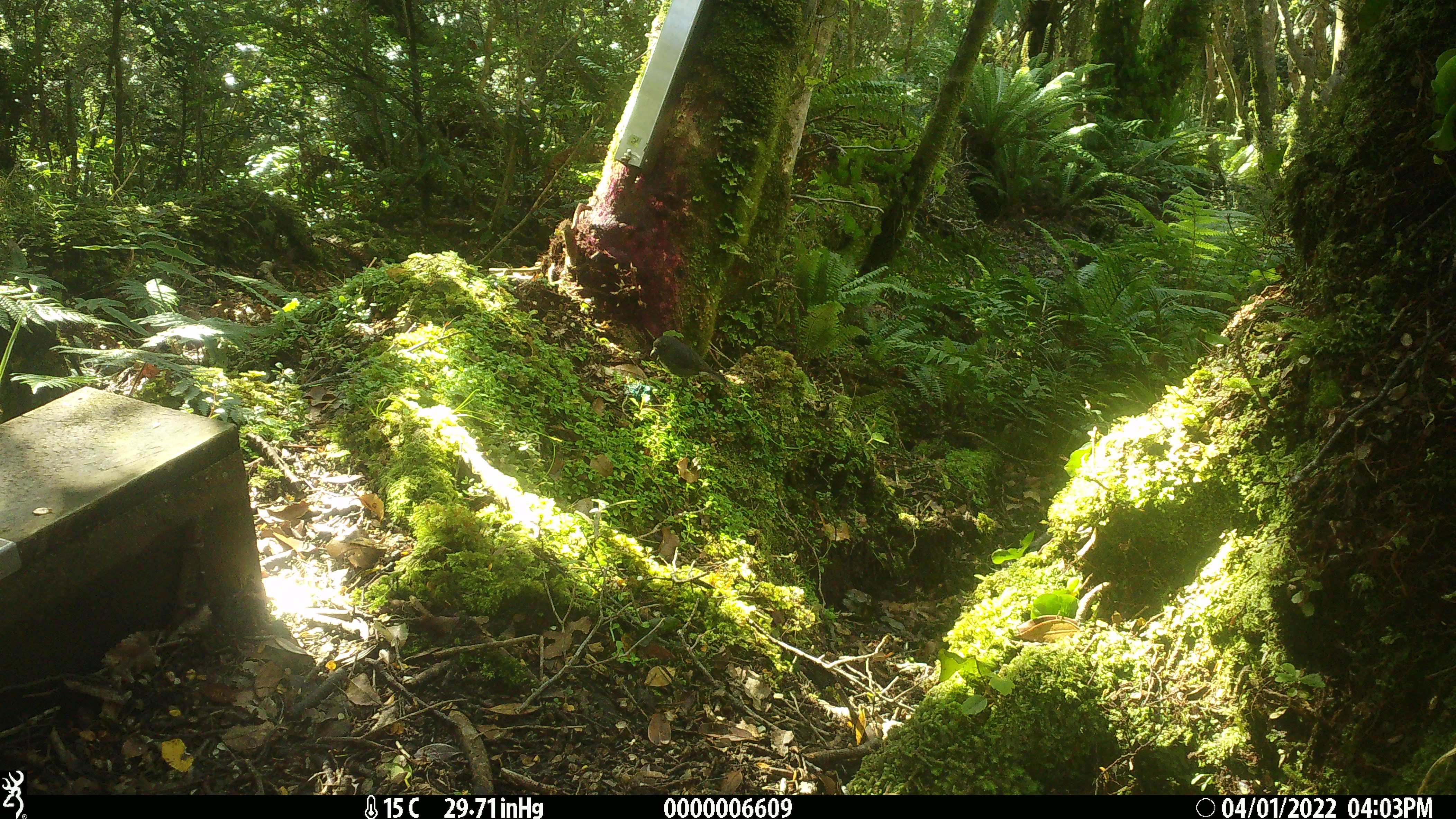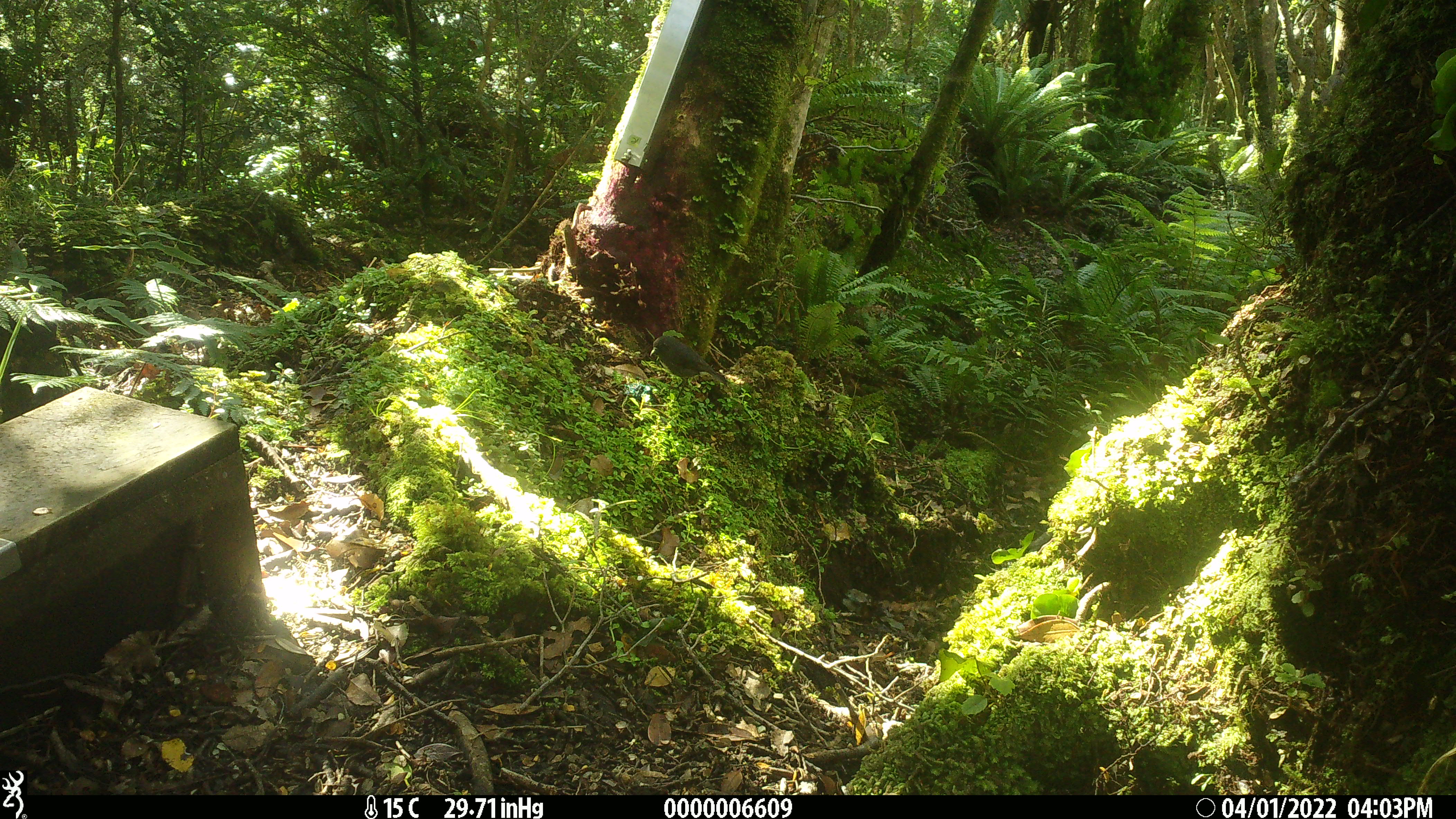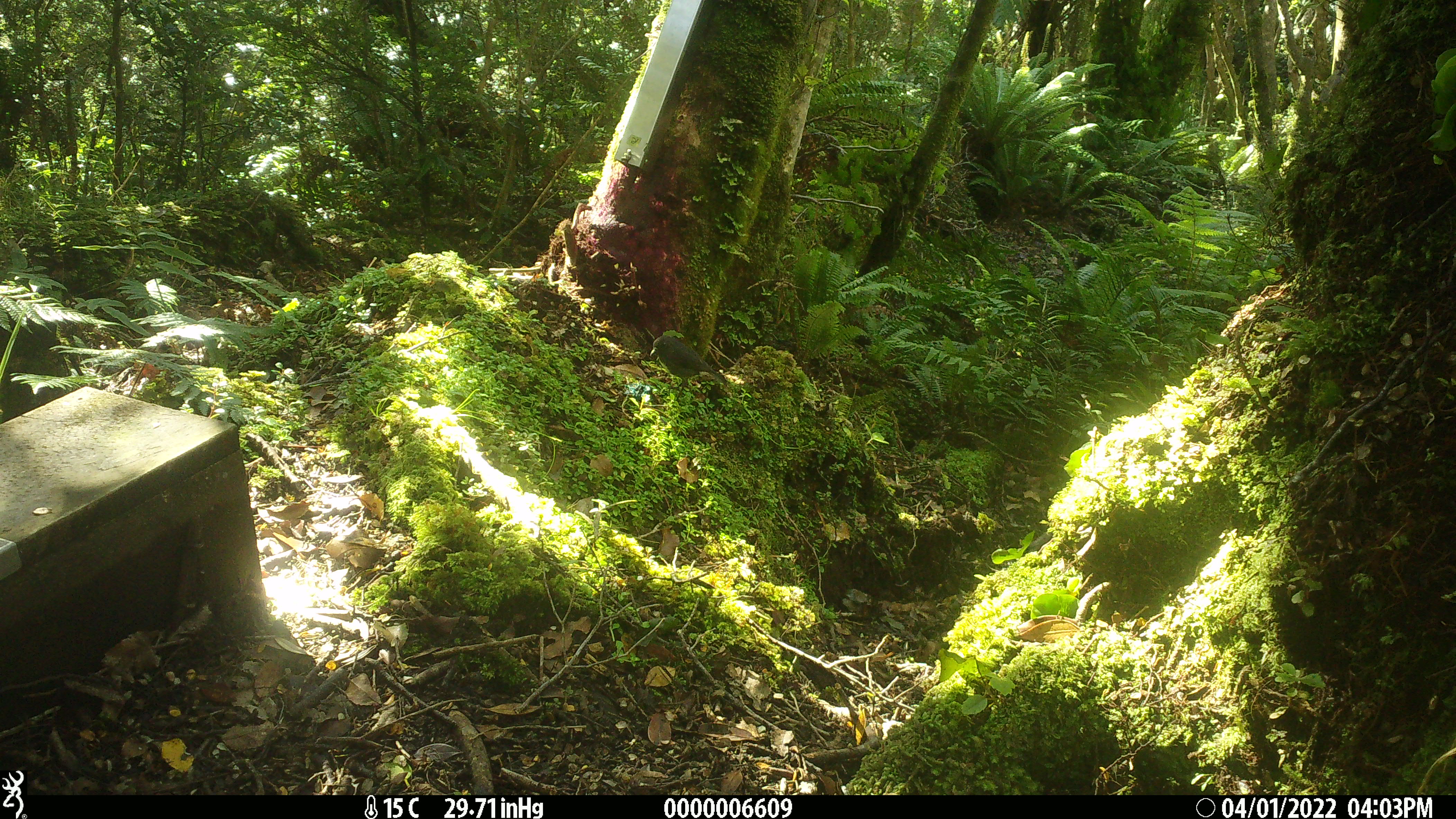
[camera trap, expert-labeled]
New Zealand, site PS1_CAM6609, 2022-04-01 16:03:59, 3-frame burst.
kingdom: Animalia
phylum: Chordata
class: Aves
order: Passeriformes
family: Petroicidae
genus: Petroica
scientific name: Petroica australis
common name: new zealand robin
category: robin